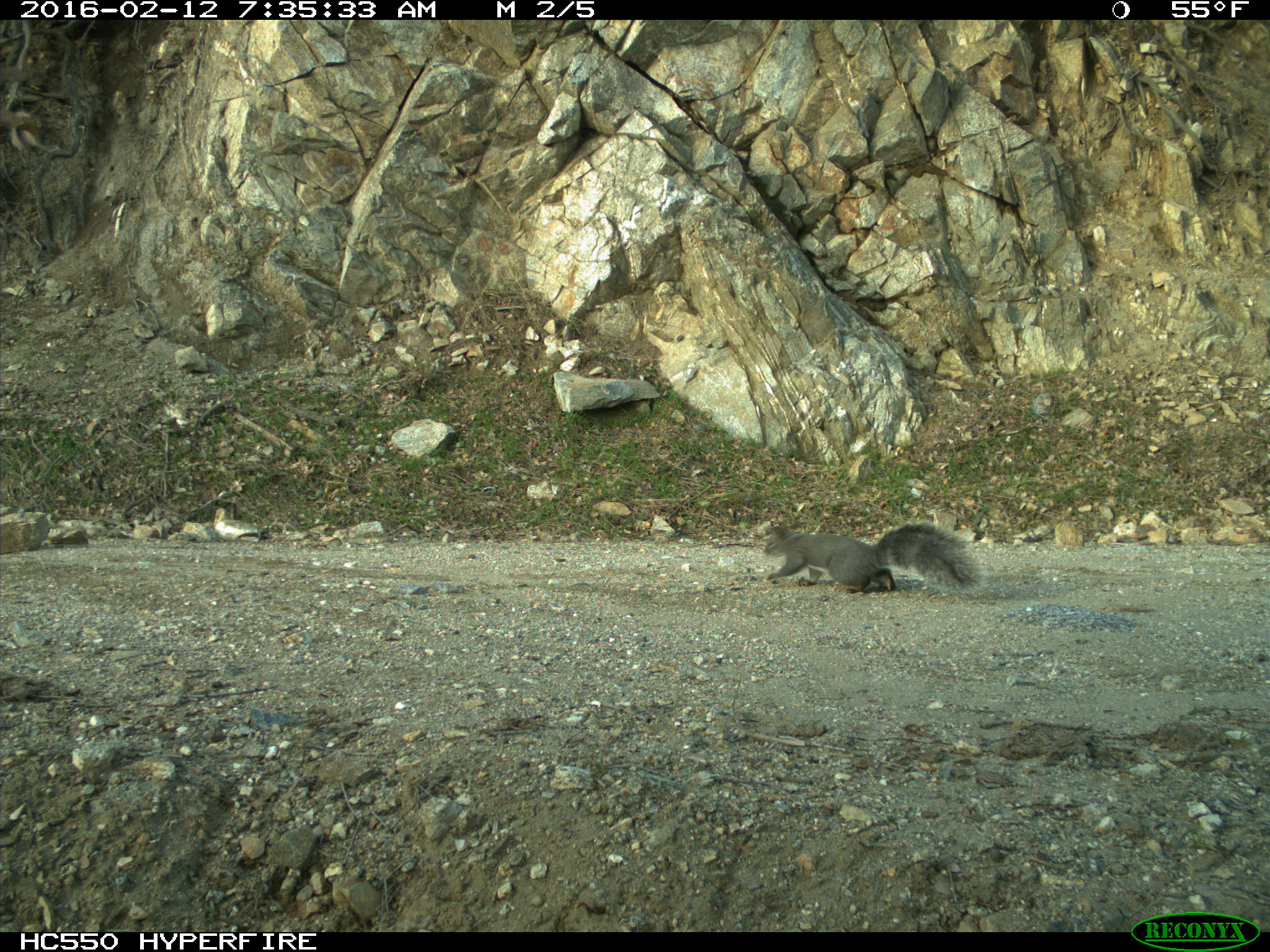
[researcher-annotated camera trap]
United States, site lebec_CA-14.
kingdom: Animalia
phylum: Chordata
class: Mammalia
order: Rodentia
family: Sciuridae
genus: Sciurus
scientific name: Sciurus carolinensis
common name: eastern gray squirrel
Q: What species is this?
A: Sciurus carolinensis (eastern gray squirrel).